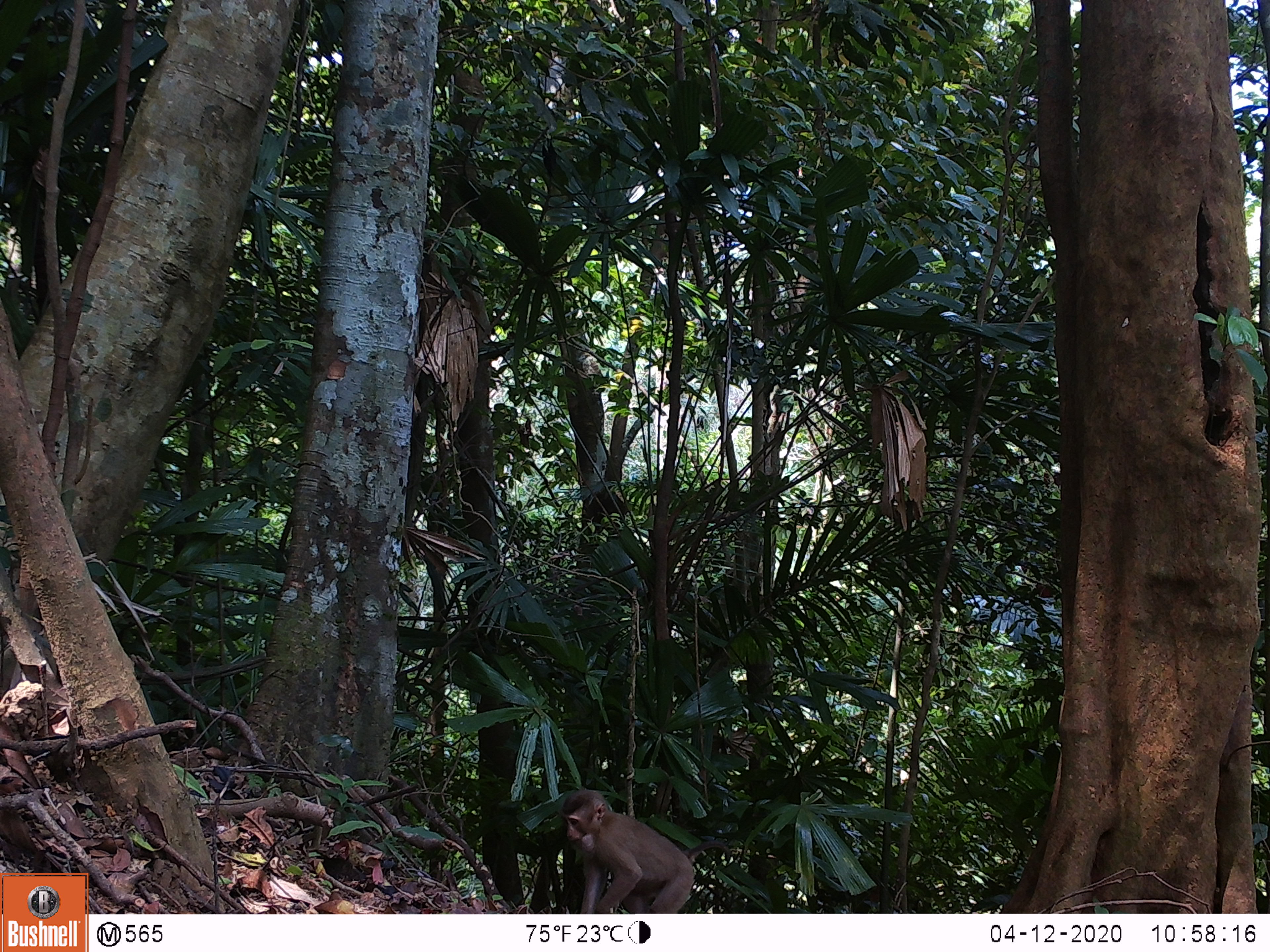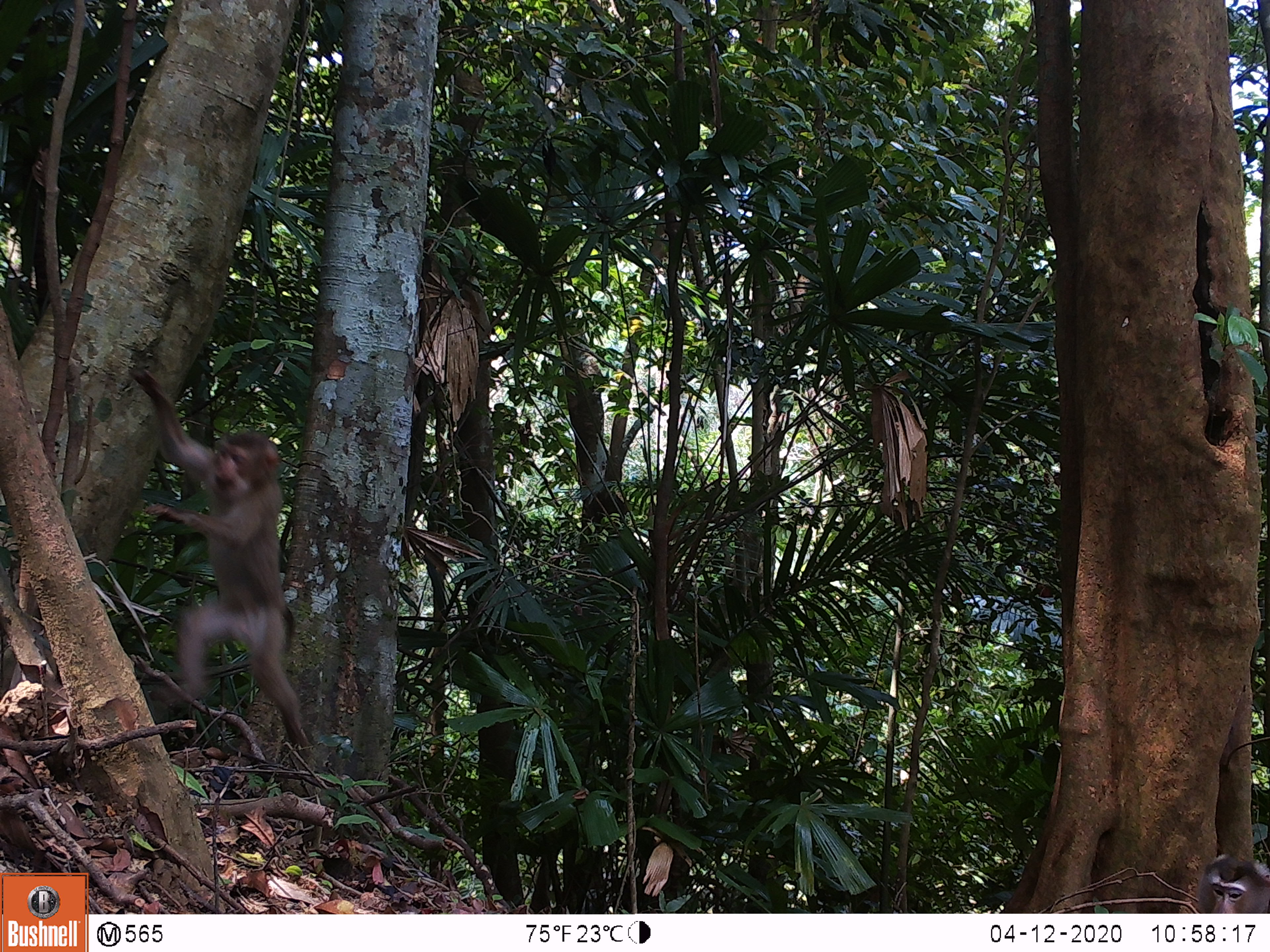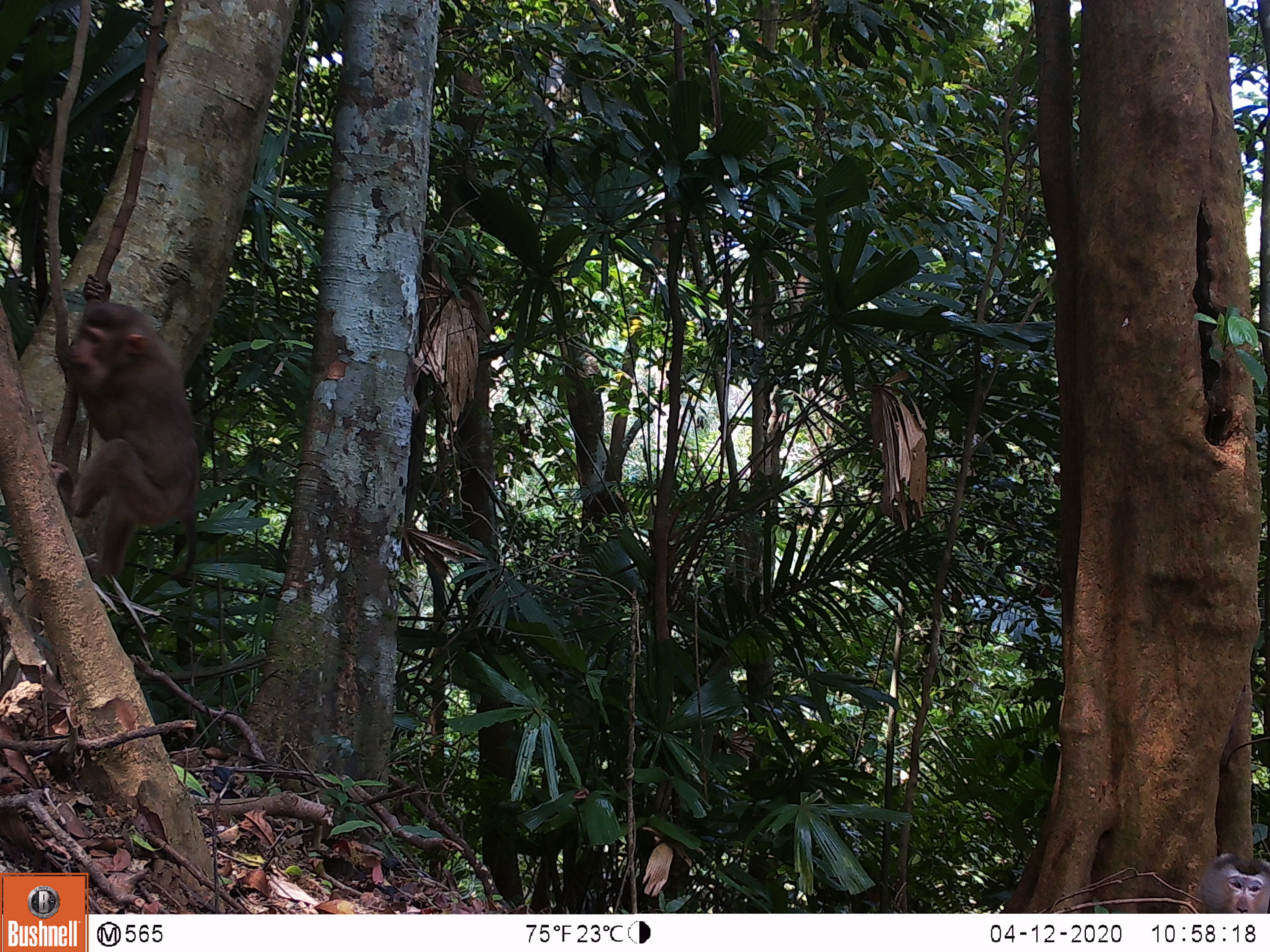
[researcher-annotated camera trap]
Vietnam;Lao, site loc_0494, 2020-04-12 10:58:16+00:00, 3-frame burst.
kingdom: Animalia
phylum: Chordata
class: Mammalia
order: Primates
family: Cercopithecidae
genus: Macaca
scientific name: Macaca nemestrina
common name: pig-tailed macaque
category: pig tailed macaque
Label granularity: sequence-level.